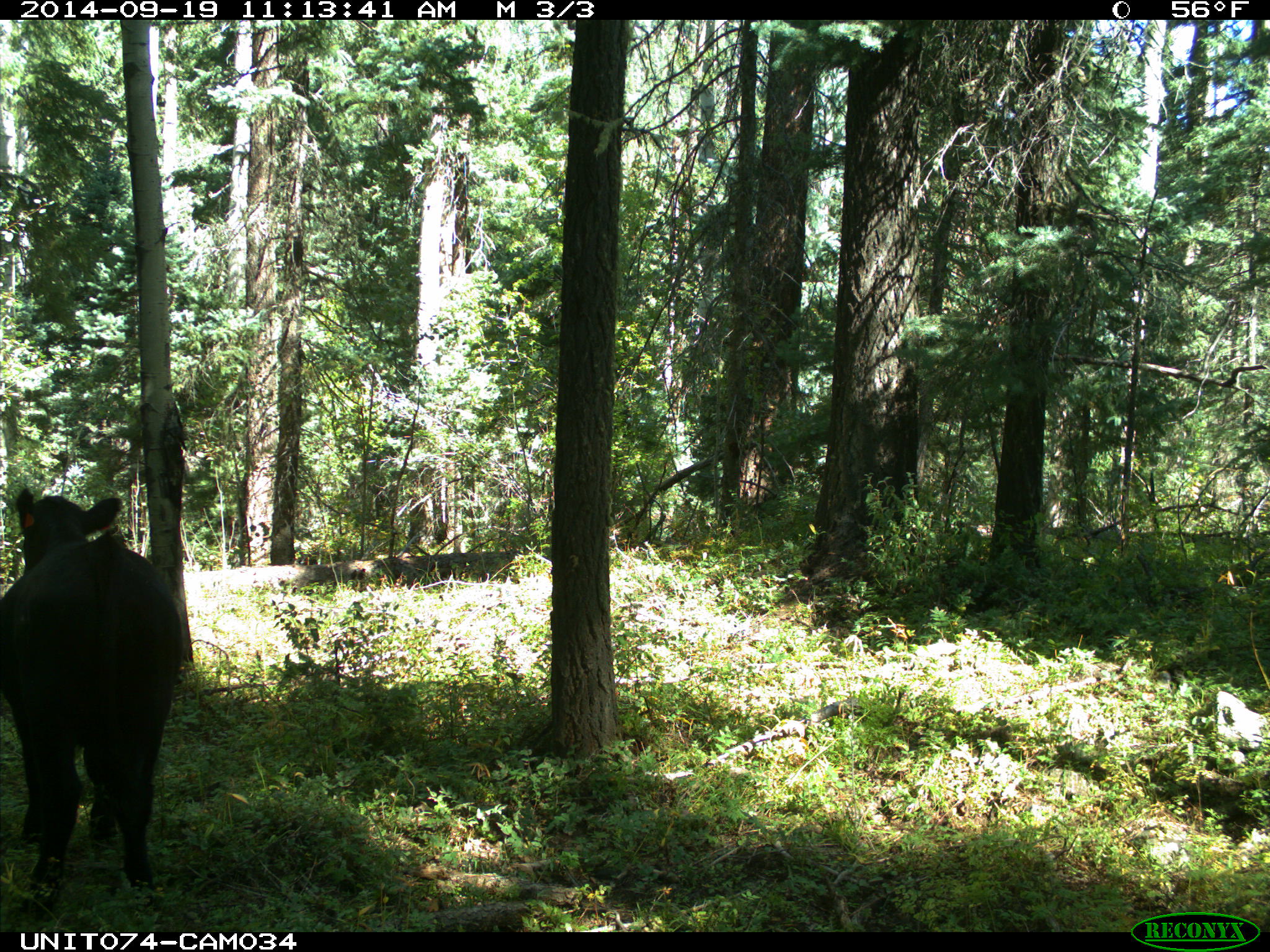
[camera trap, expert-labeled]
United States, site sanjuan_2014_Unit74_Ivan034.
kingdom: Animalia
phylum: Chordata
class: Mammalia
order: Artiodactyla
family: Bovidae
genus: Bos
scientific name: Bos taurus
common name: domestic cow